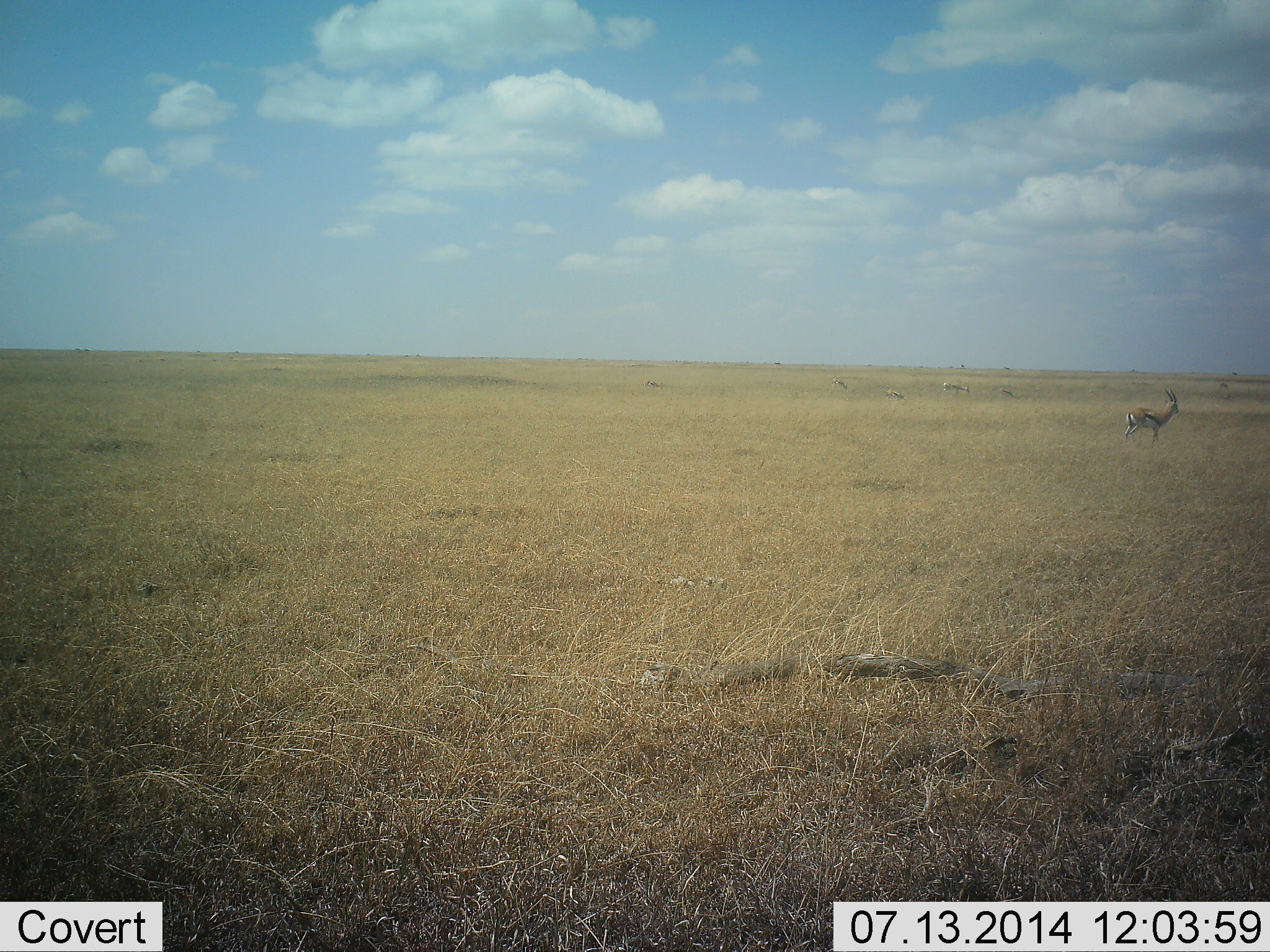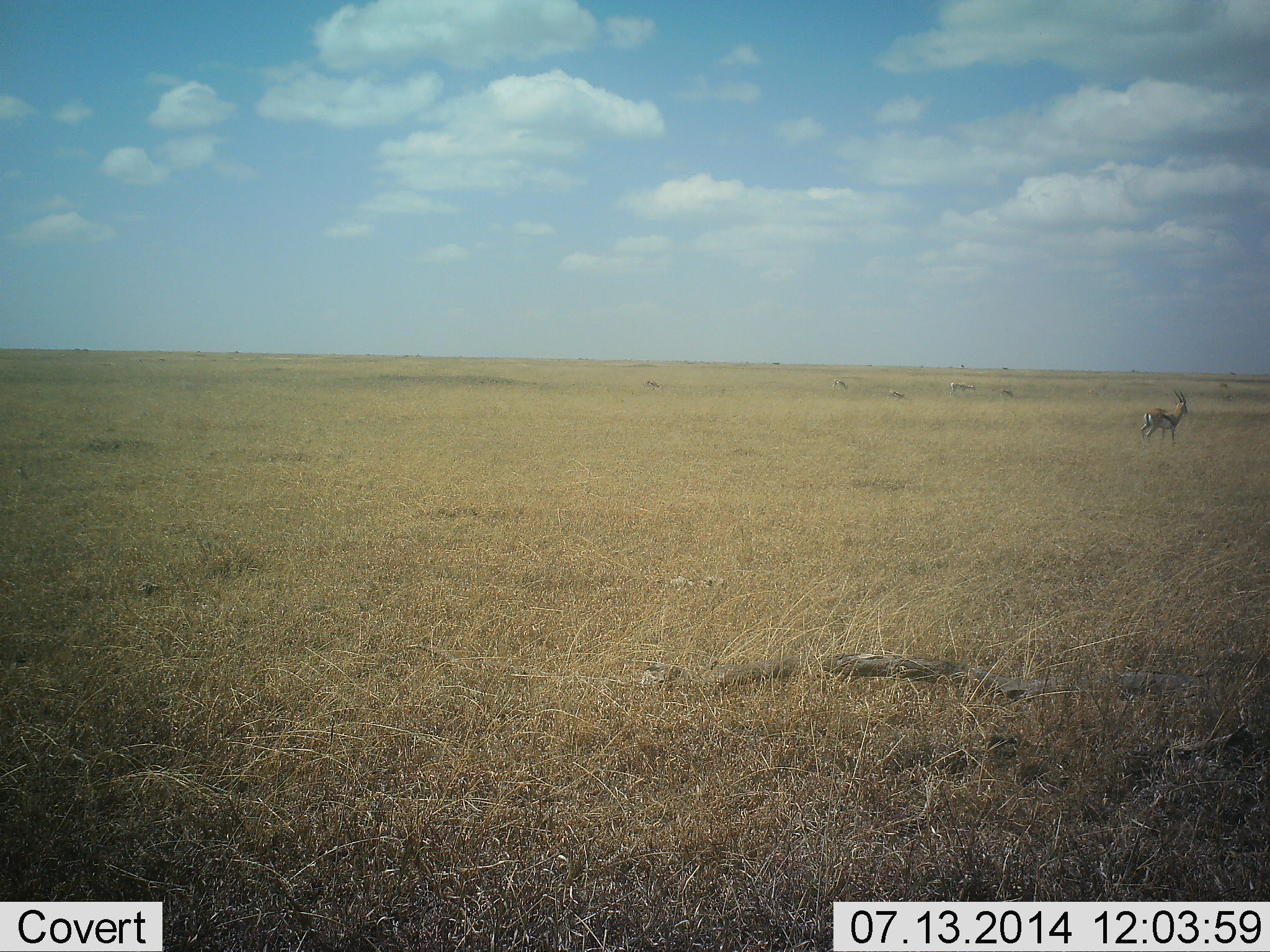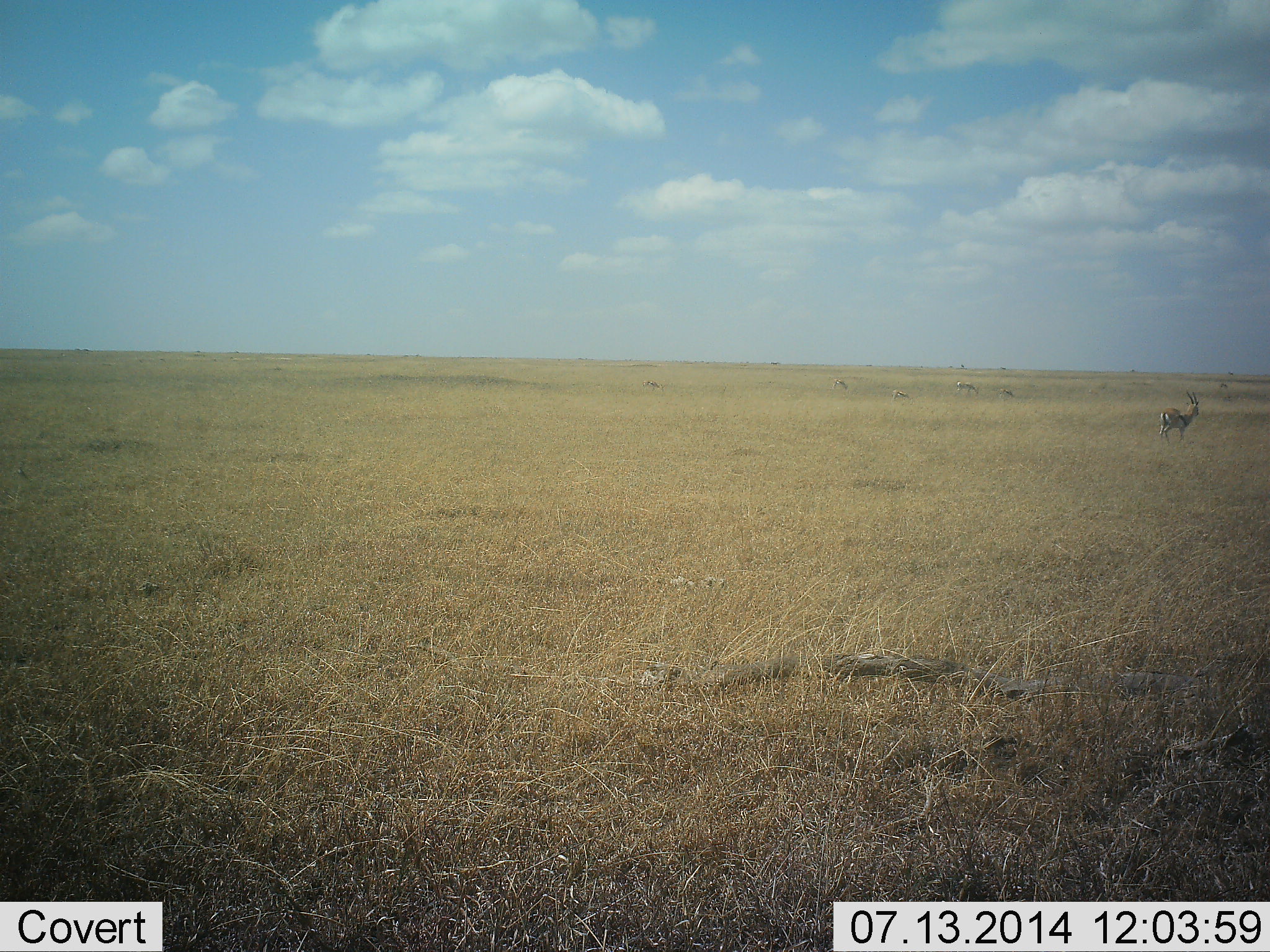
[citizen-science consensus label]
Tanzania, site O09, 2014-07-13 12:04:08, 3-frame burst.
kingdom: Animalia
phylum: Chordata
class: Mammalia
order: Artiodactyla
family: Bovidae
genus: Eudorcas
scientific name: Eudorcas thomsonii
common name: thomson's gazelle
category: gazellethomsons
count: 1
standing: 20%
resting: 0%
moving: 90%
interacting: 0%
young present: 0%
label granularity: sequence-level